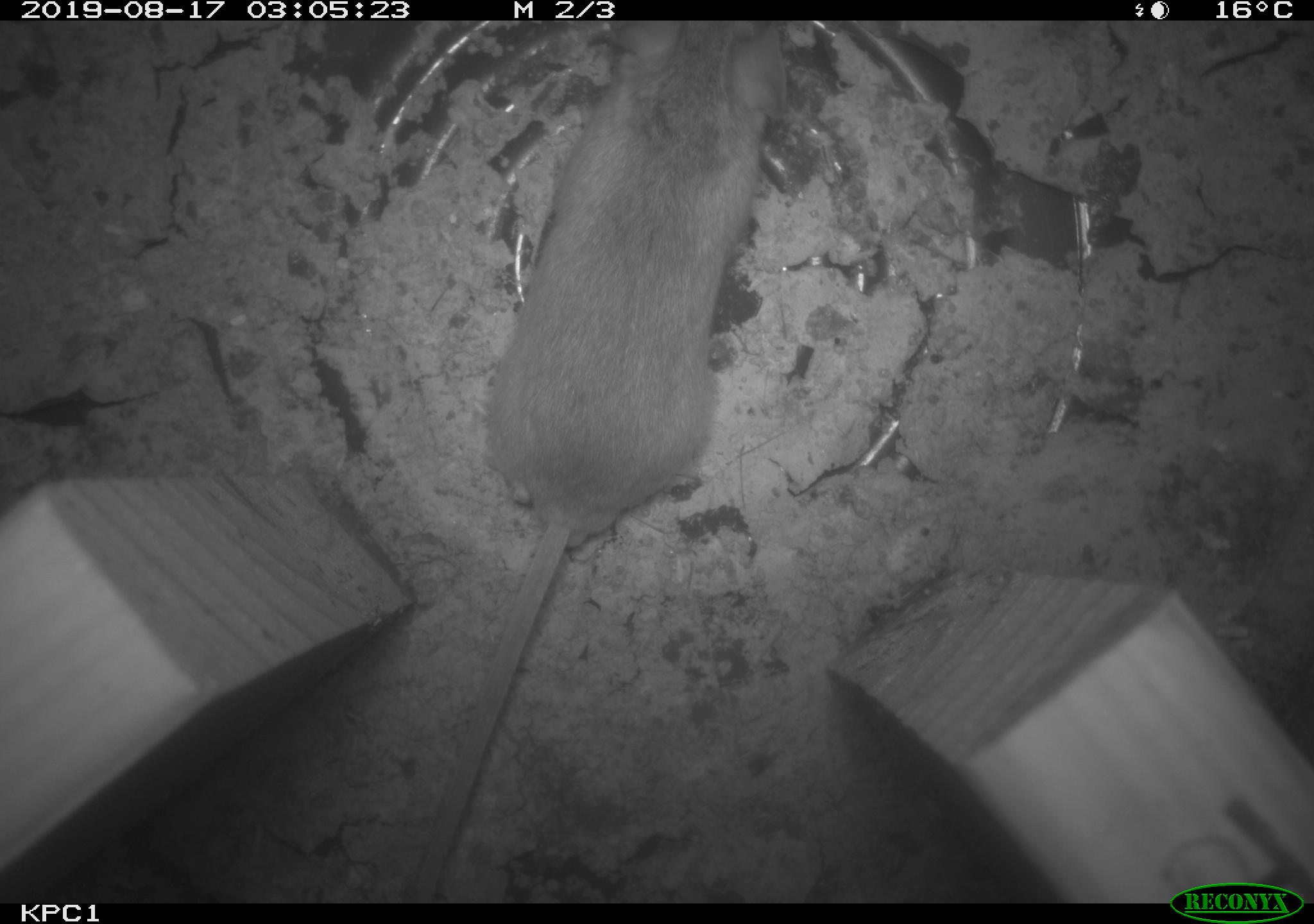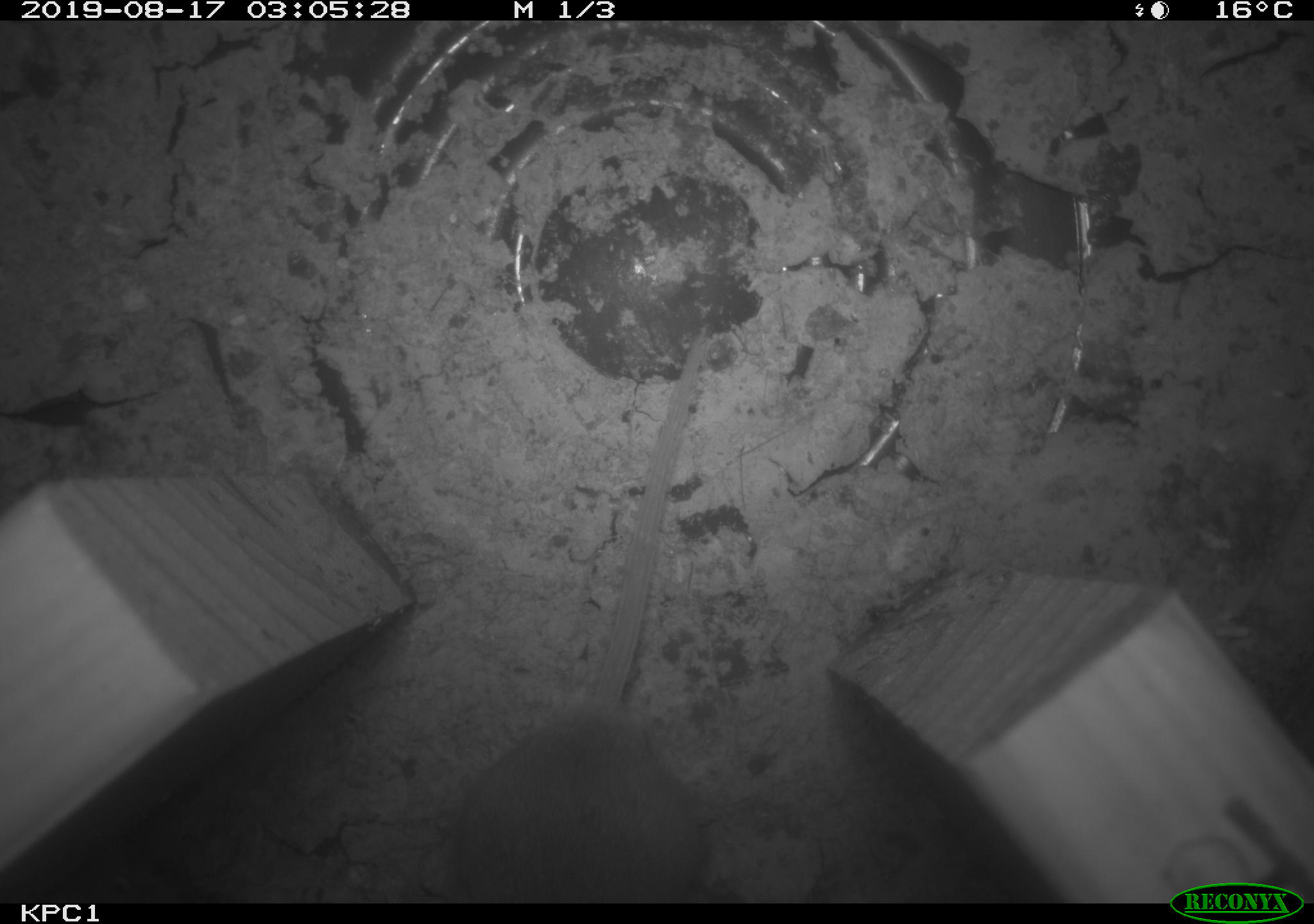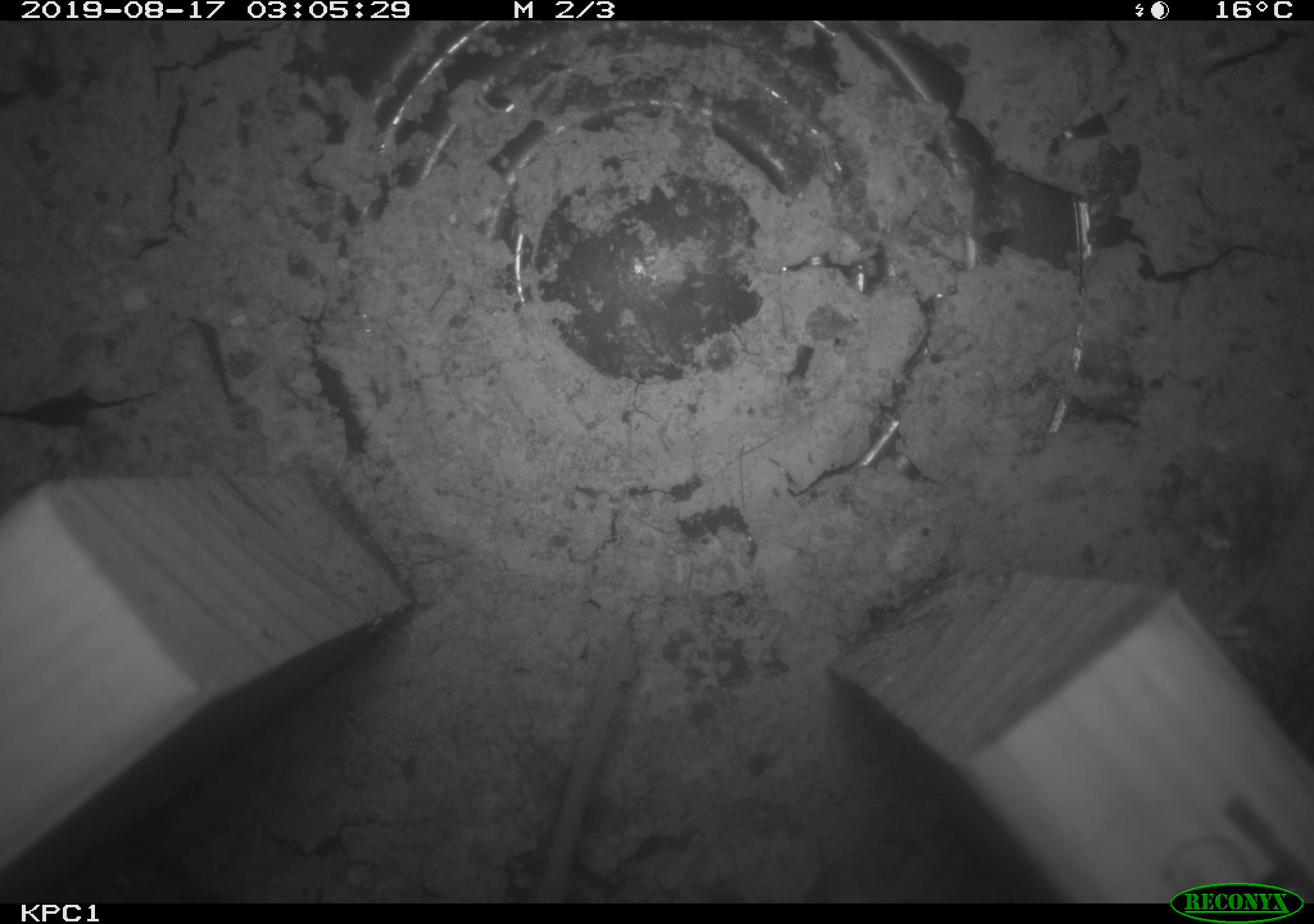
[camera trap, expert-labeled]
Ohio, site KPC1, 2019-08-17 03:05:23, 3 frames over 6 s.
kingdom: Animalia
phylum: Chordata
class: Mammalia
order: Rodentia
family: Cricetidae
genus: Peromyscus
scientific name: Peromyscus leucopus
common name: white-footed mouse